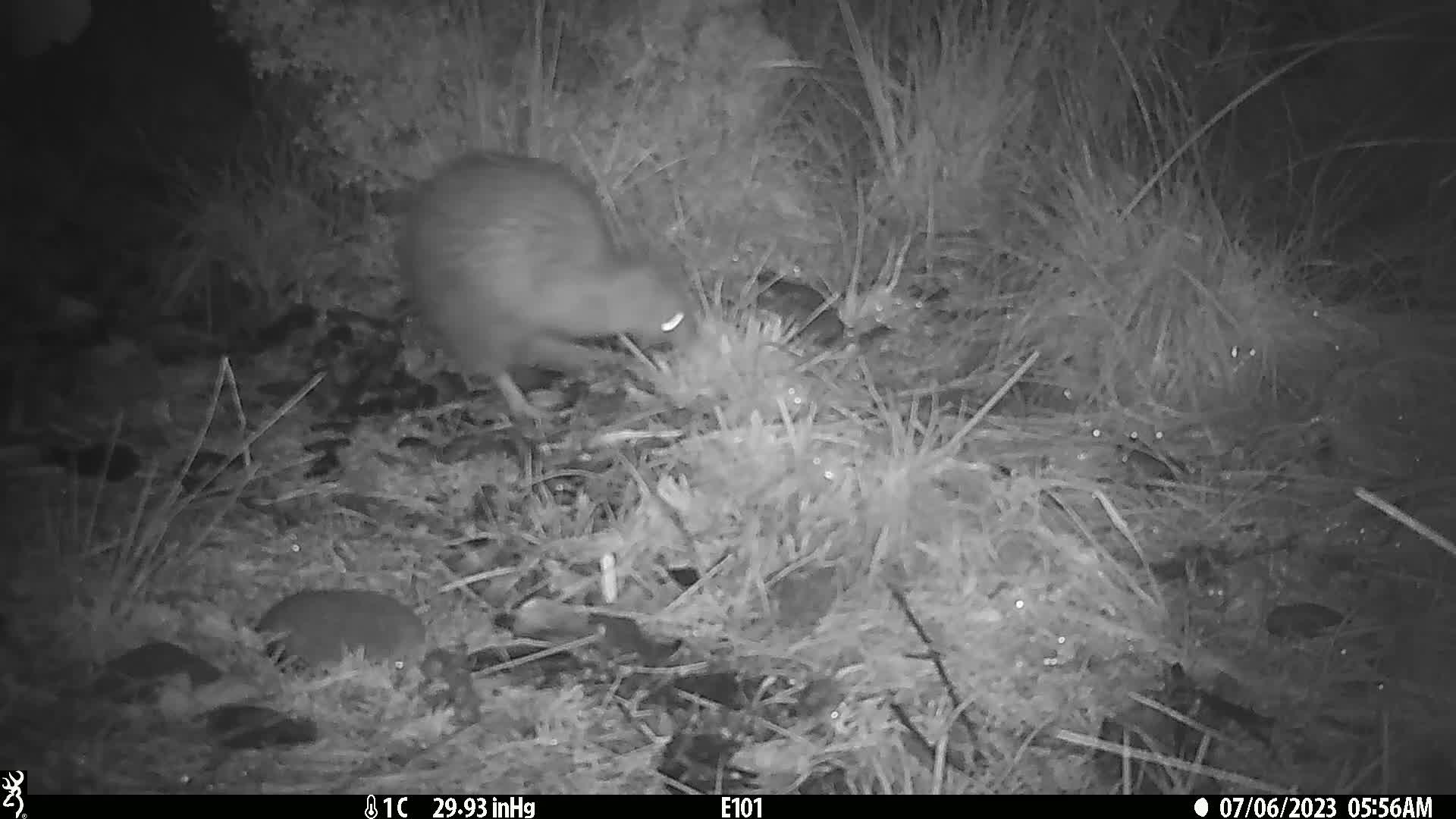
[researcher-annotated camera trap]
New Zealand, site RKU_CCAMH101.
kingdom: Animalia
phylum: Chordata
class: Aves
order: Apterygiformes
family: Apterygidae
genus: Apteryx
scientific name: Apteryx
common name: kiwi